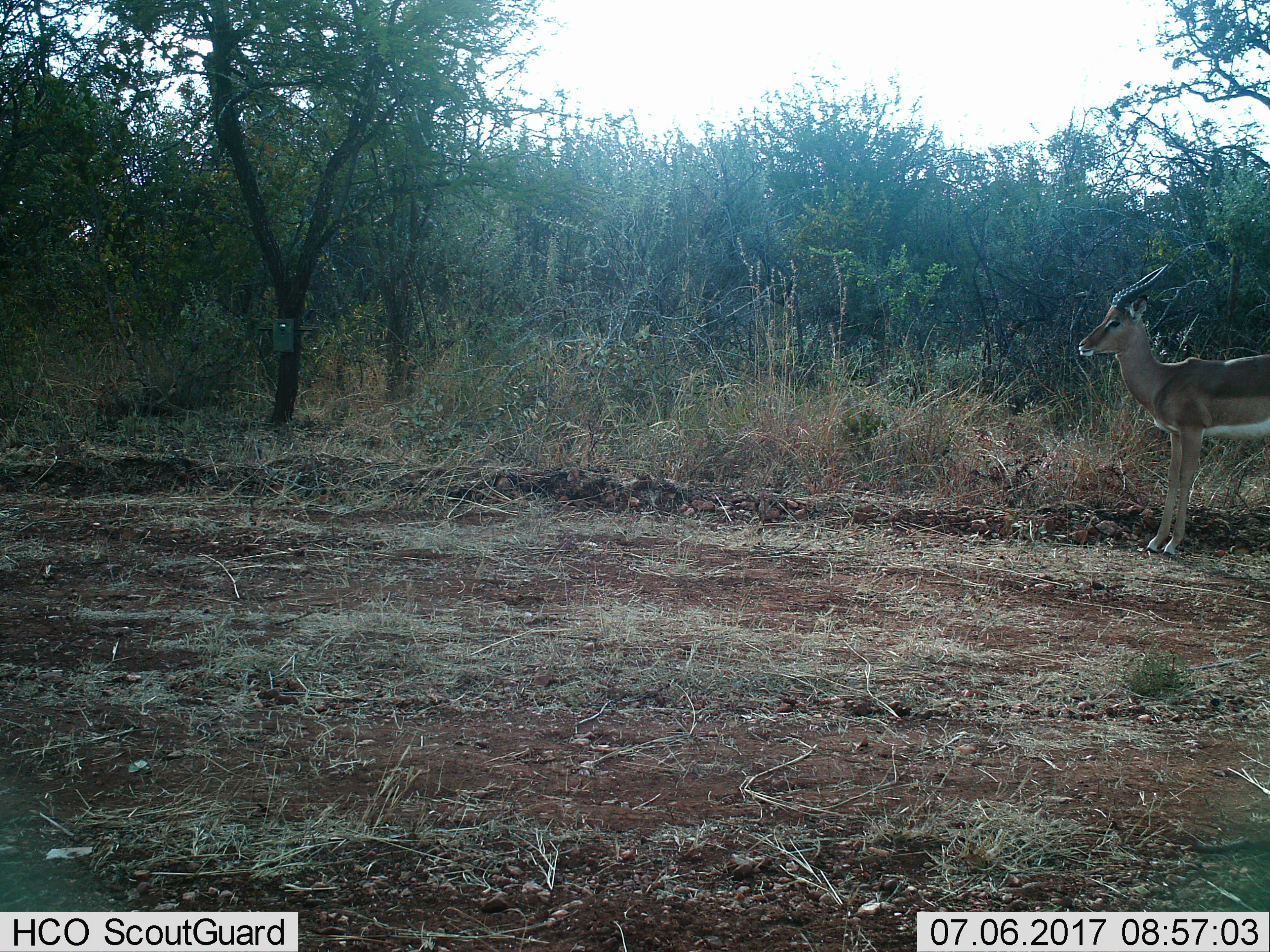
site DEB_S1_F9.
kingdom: Animalia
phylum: Chordata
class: Mammalia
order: Artiodactyla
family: Bovidae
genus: Aepyceros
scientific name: Aepyceros melampus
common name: impala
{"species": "impala (Aepyceros melampus)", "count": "1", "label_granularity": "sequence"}